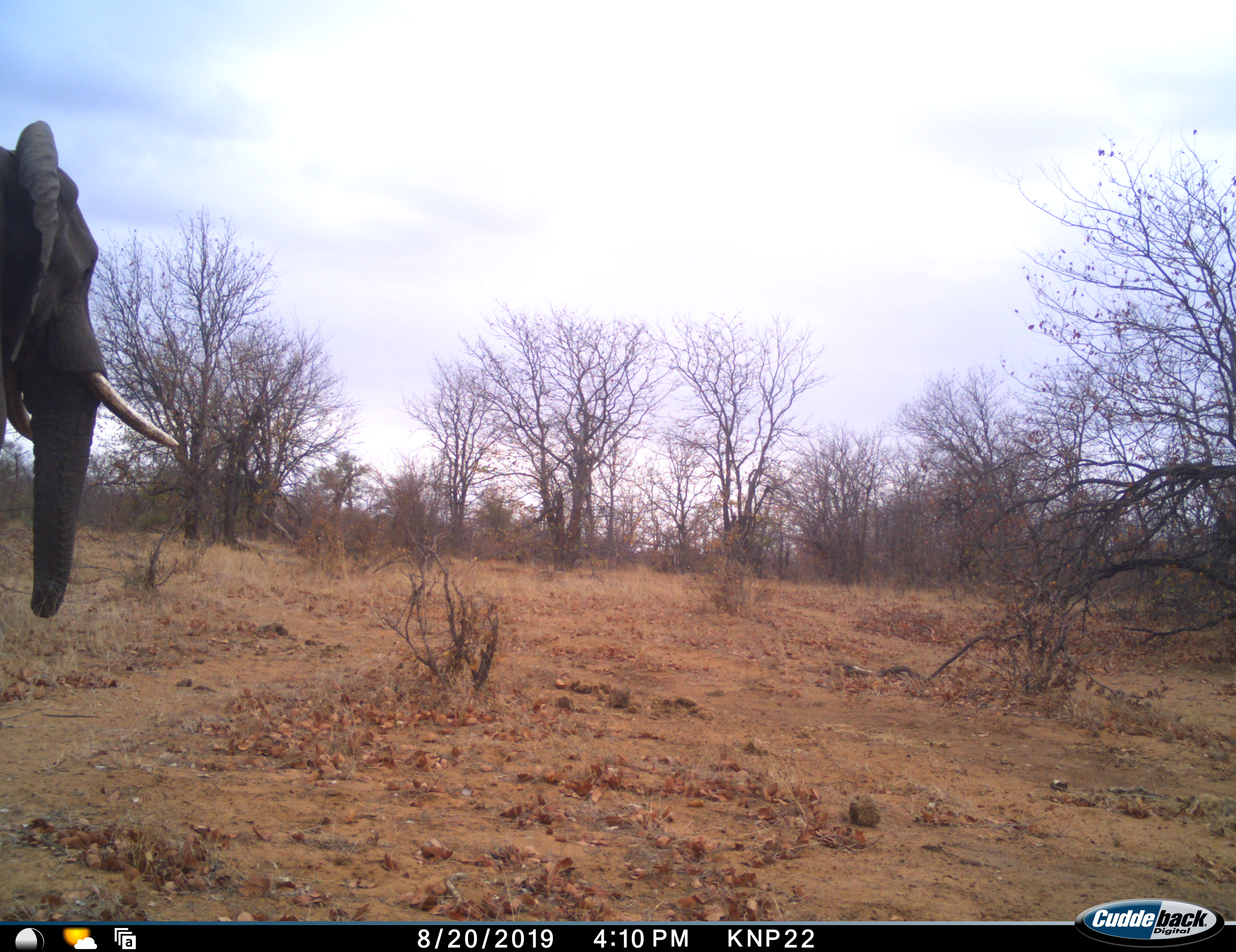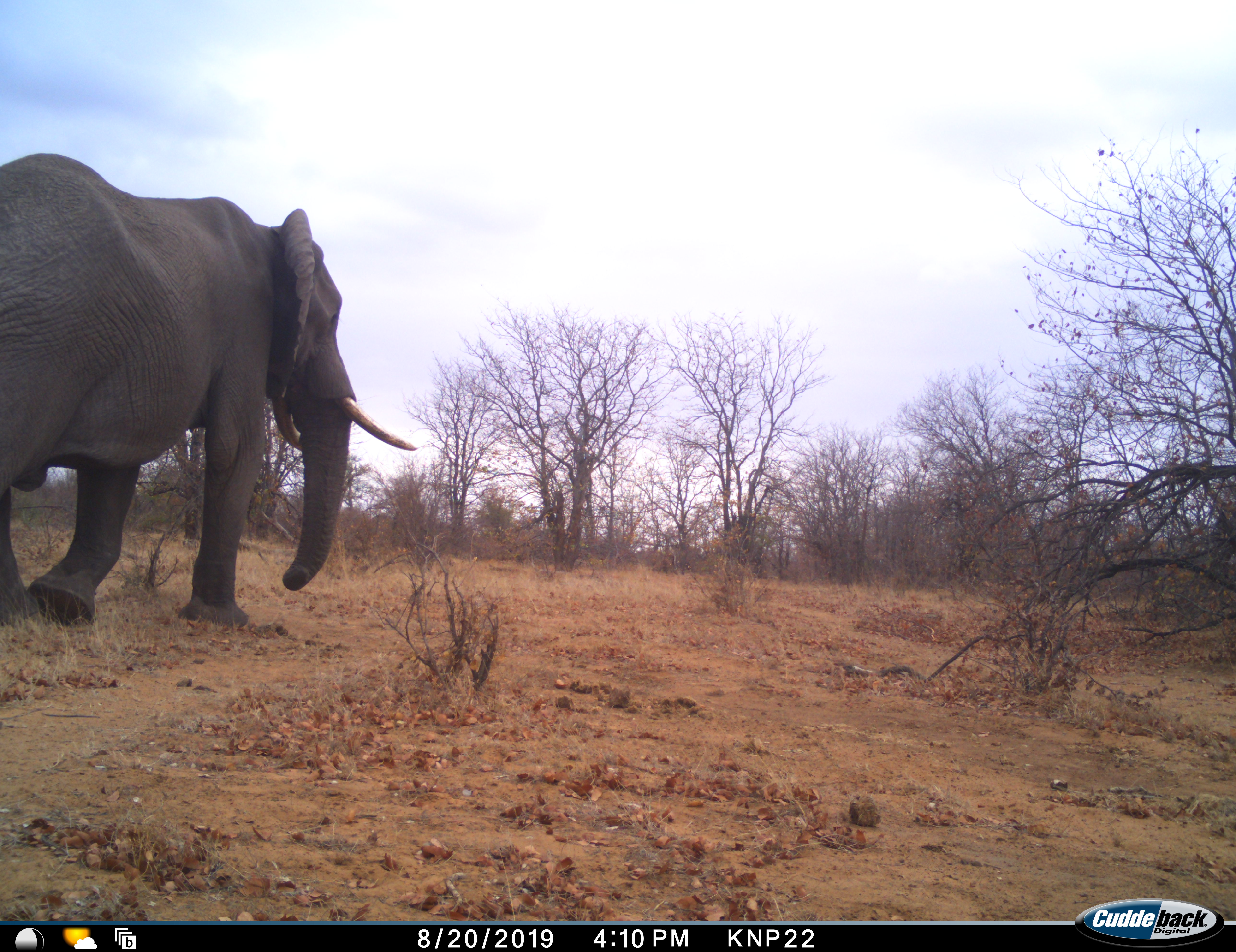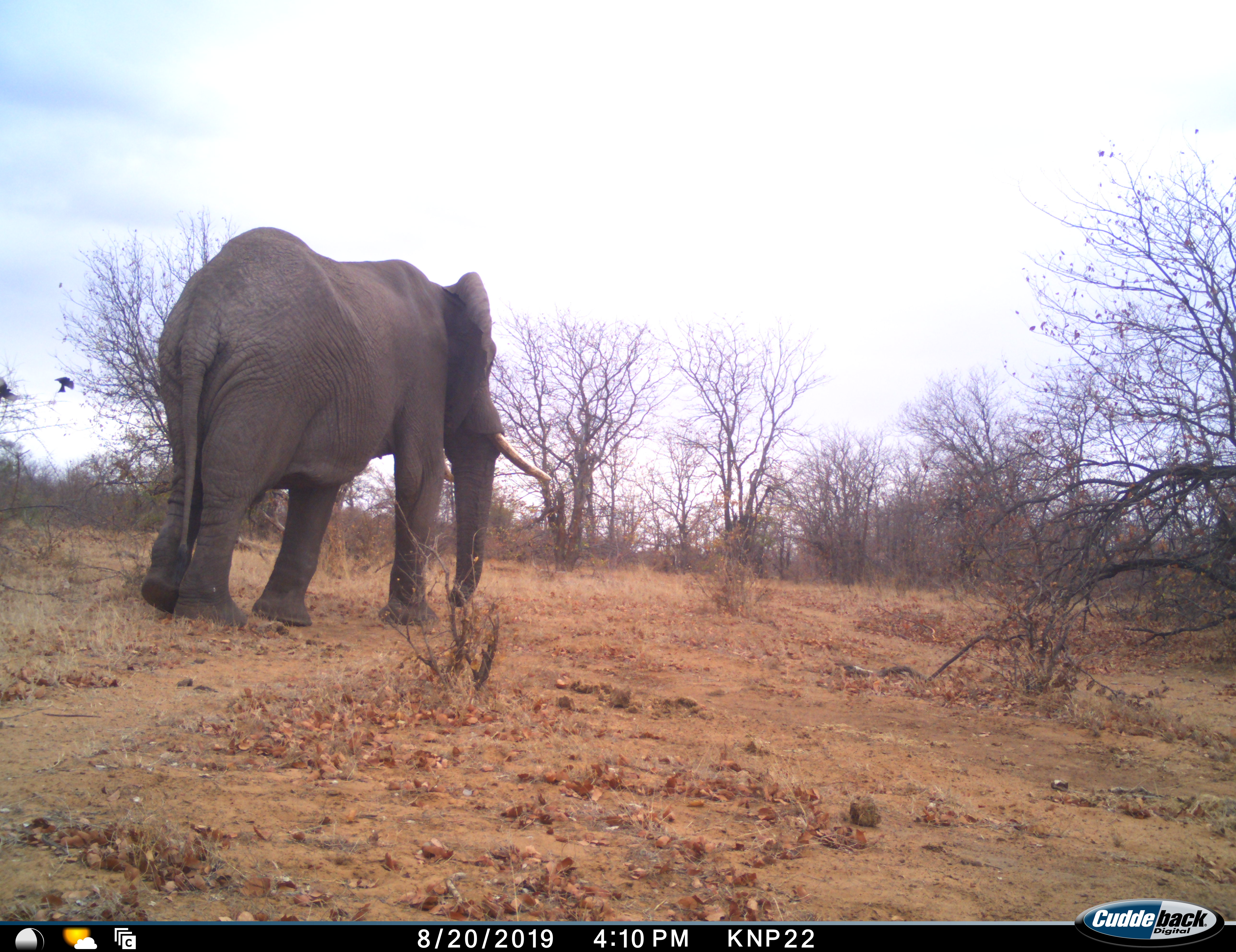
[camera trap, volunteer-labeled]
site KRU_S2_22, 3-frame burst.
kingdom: Animalia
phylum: Chordata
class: Mammalia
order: Proboscidea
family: Elephantidae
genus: Loxodonta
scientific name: Loxodonta africana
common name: african bush elephant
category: elephant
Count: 1.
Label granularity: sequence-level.